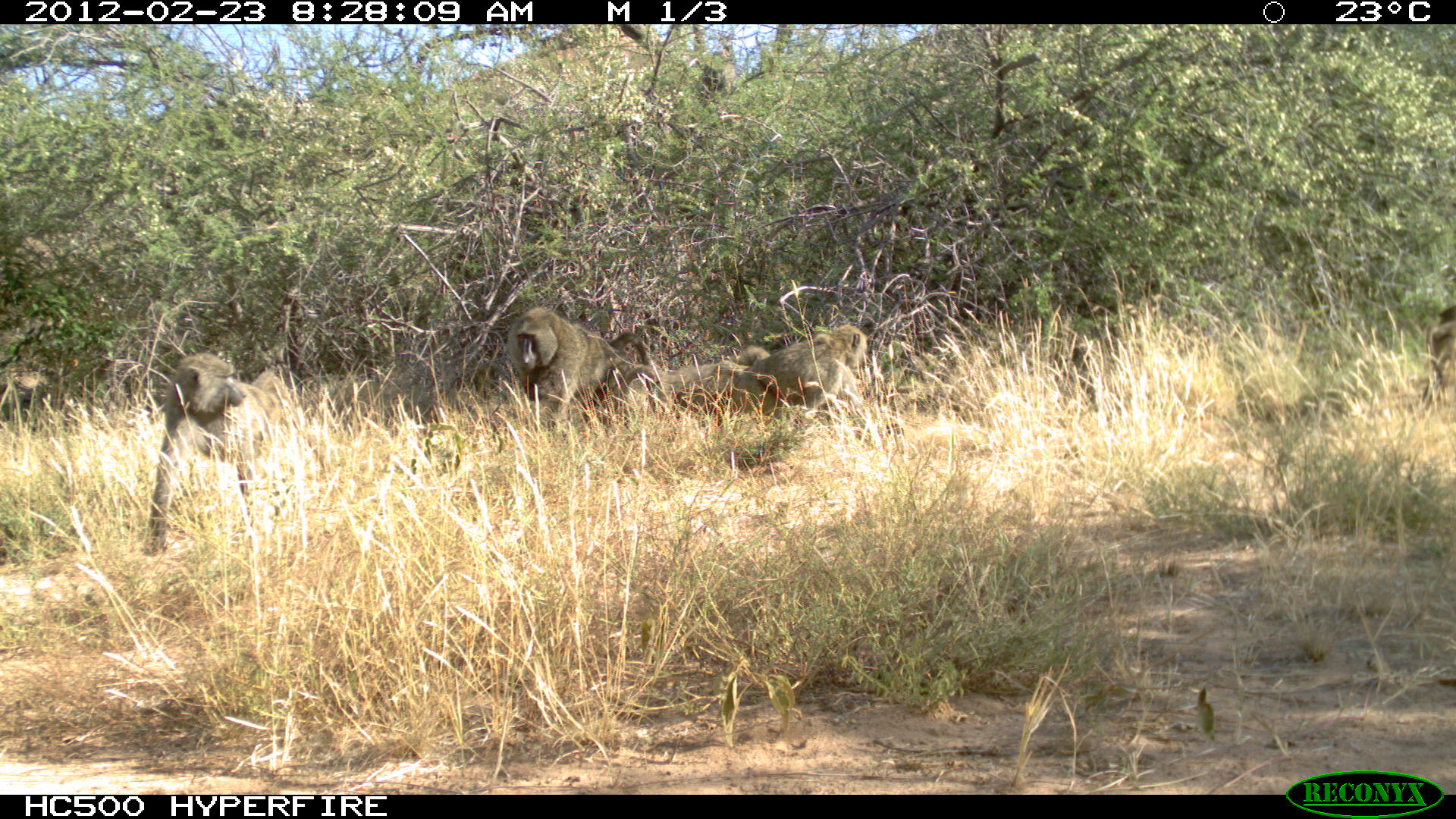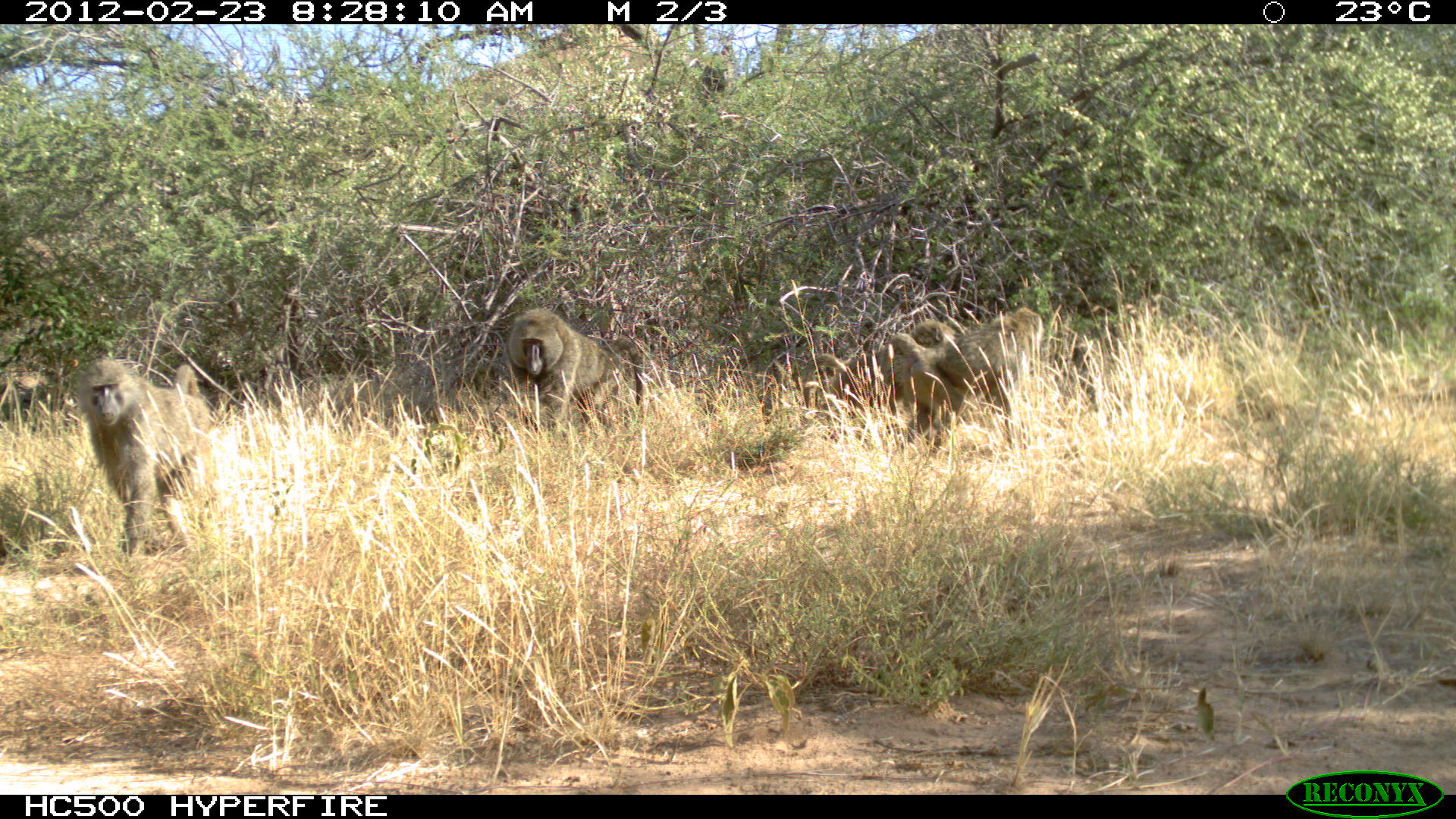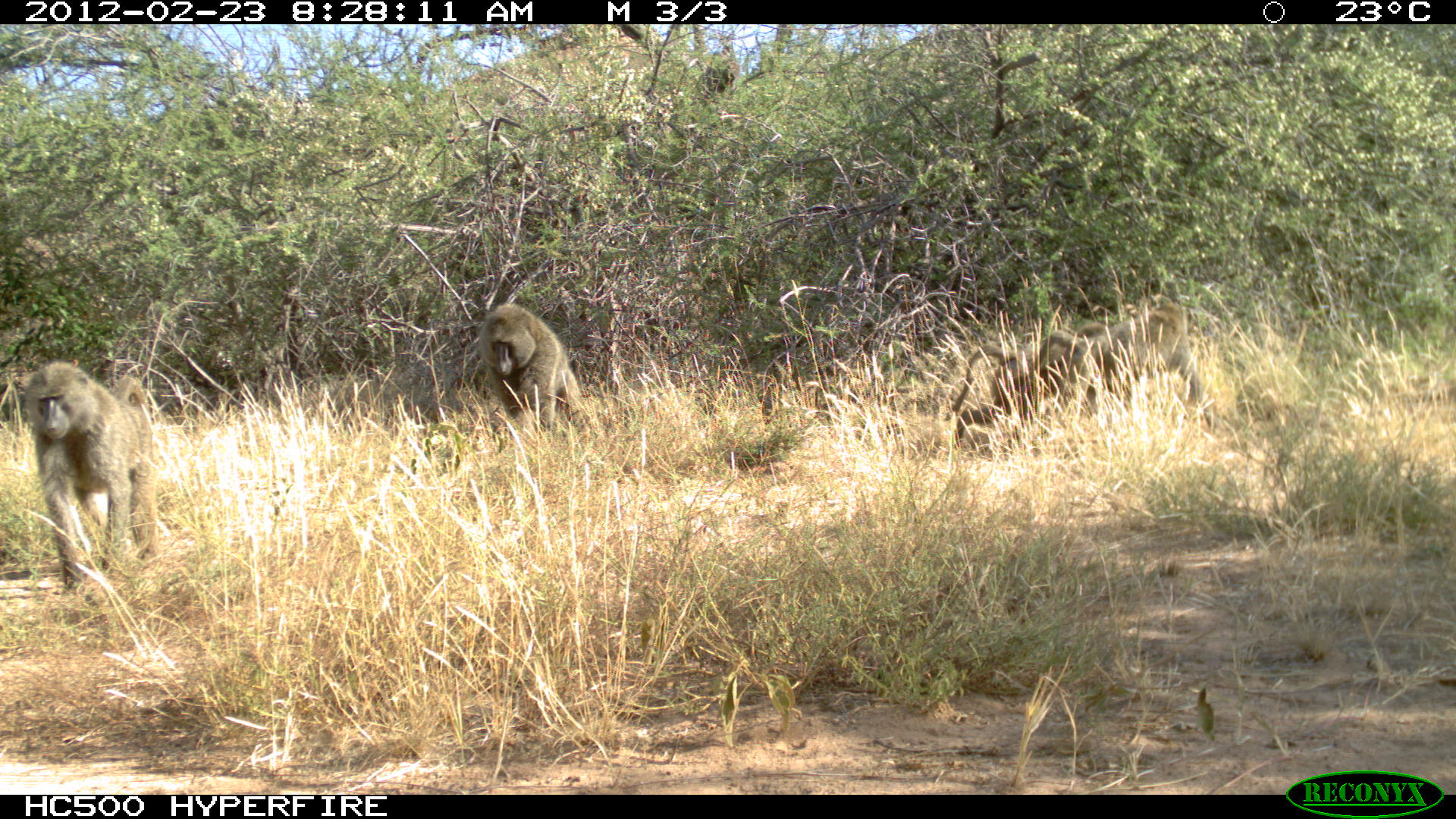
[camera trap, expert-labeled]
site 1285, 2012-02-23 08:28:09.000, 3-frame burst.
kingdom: Animalia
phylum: Chordata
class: Mammalia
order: Primates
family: Cercopithecidae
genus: Papio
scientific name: Papio anubis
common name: olive baboon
Papio anubis (olive baboon), count 5.